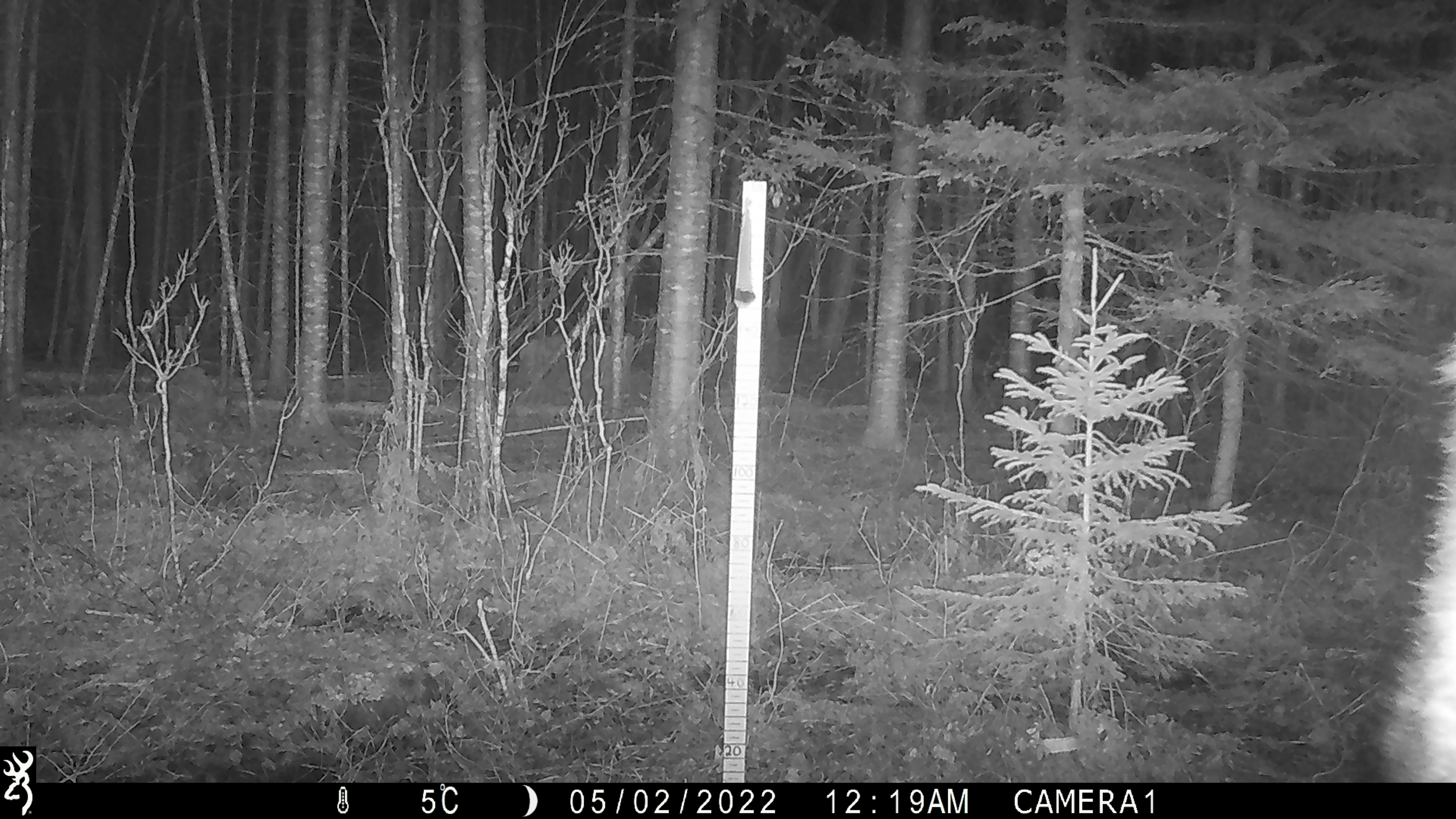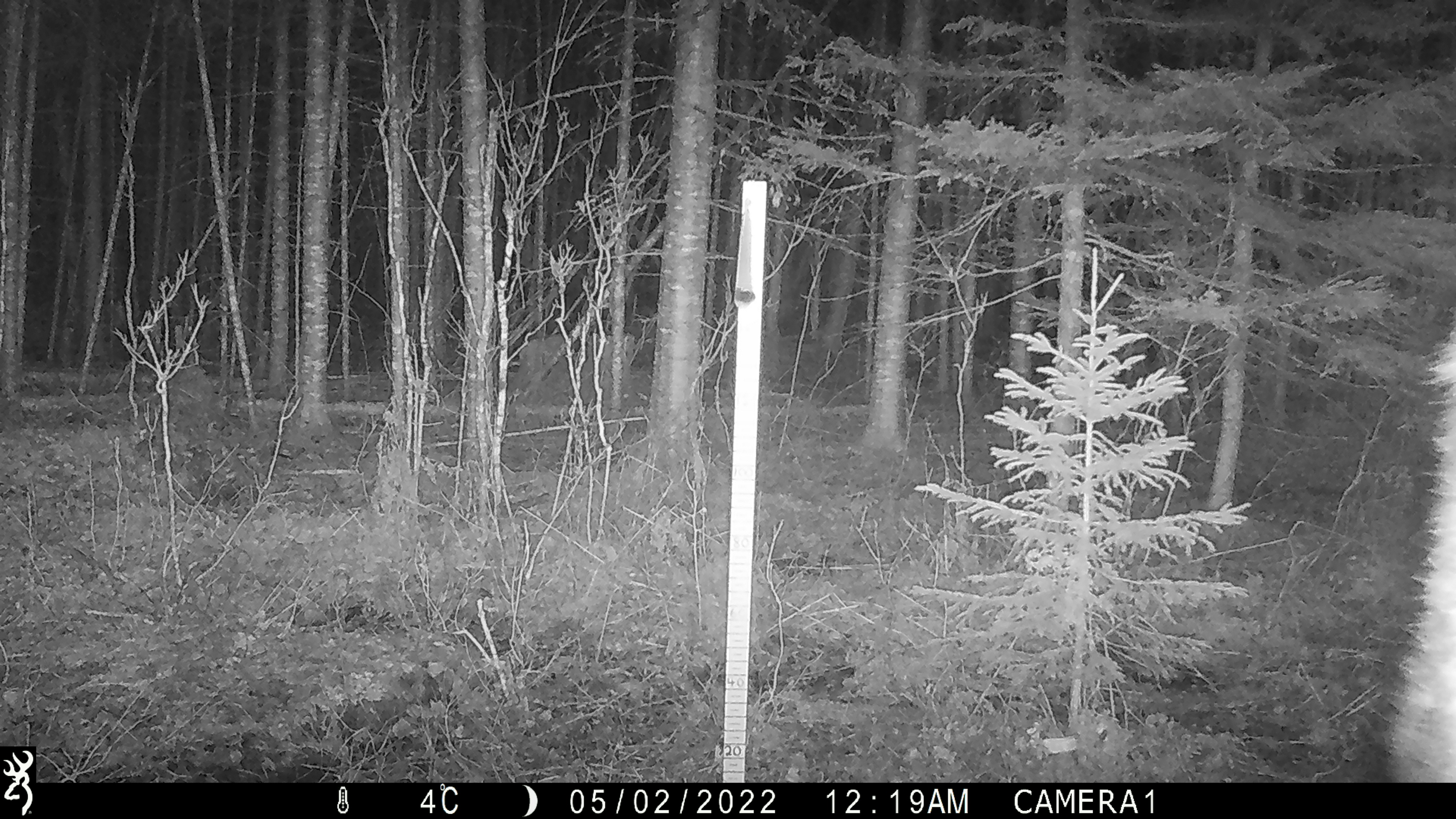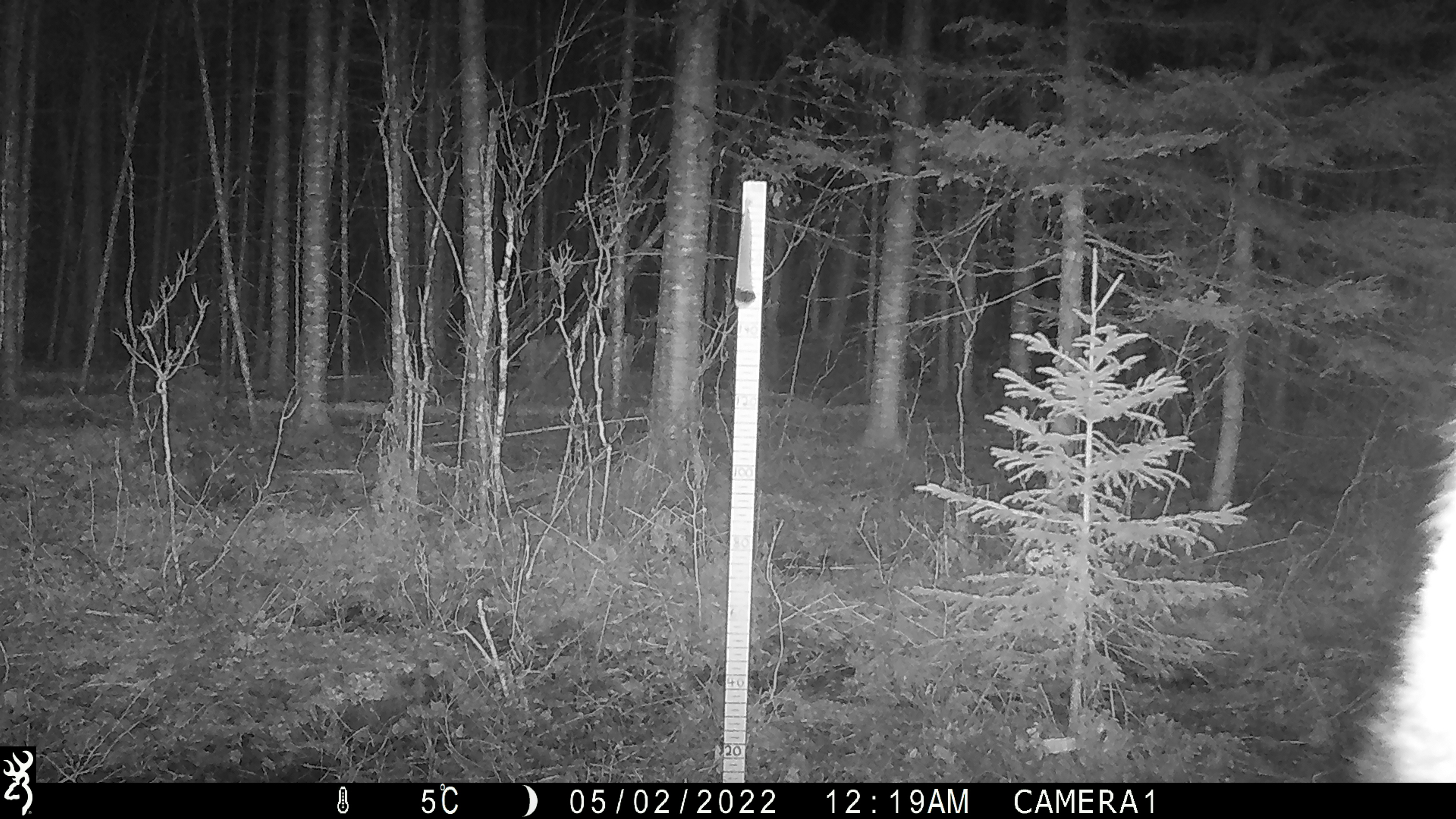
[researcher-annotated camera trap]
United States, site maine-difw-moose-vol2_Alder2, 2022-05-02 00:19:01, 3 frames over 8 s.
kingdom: Animalia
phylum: Chordata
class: Mammalia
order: Artiodactyla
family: Cervidae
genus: Alces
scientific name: Alces alces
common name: moose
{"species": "moose (Alces alces)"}